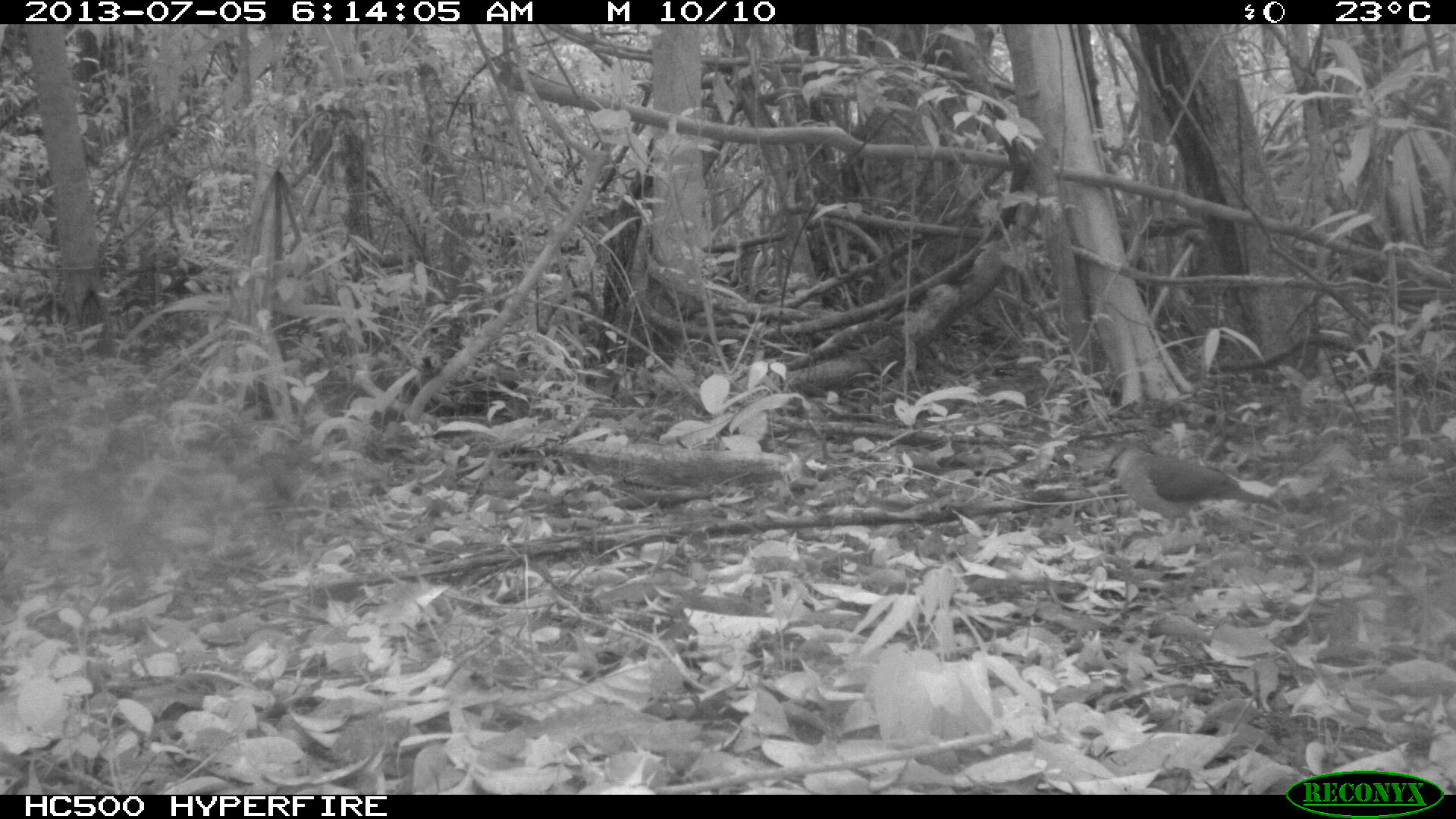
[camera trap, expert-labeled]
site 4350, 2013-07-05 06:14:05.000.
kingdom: Animalia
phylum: Chordata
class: Aves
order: Columbiformes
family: Columbidae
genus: Leptotila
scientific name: Leptotila plumbeiceps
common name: gray-headed dove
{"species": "Leptotila plumbeiceps (gray-headed dove)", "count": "1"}